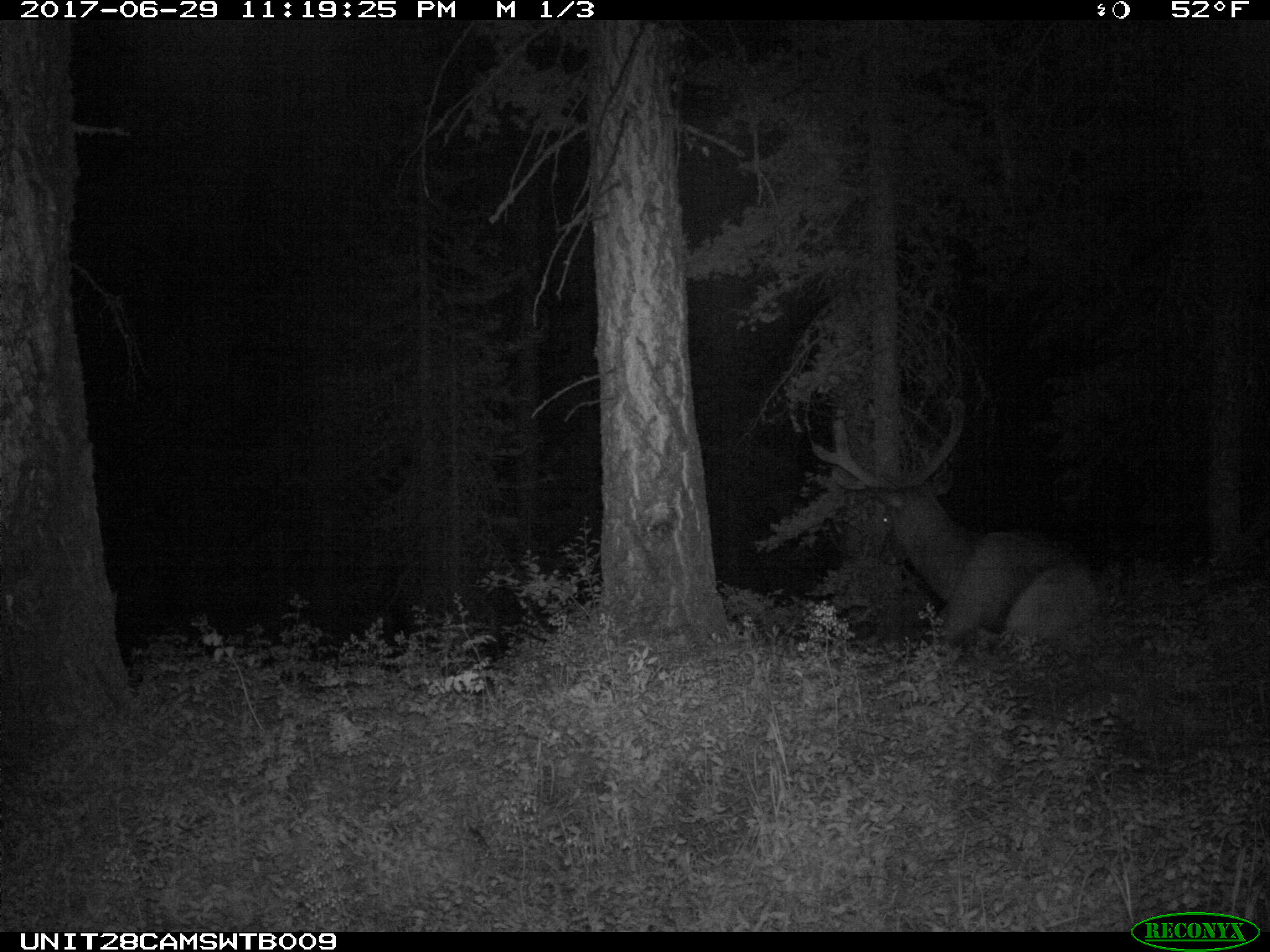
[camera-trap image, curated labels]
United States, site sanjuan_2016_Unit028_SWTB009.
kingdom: Animalia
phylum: Chordata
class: Mammalia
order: Artiodactyla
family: Cervidae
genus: Cervus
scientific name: Cervus elaphus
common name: red deer